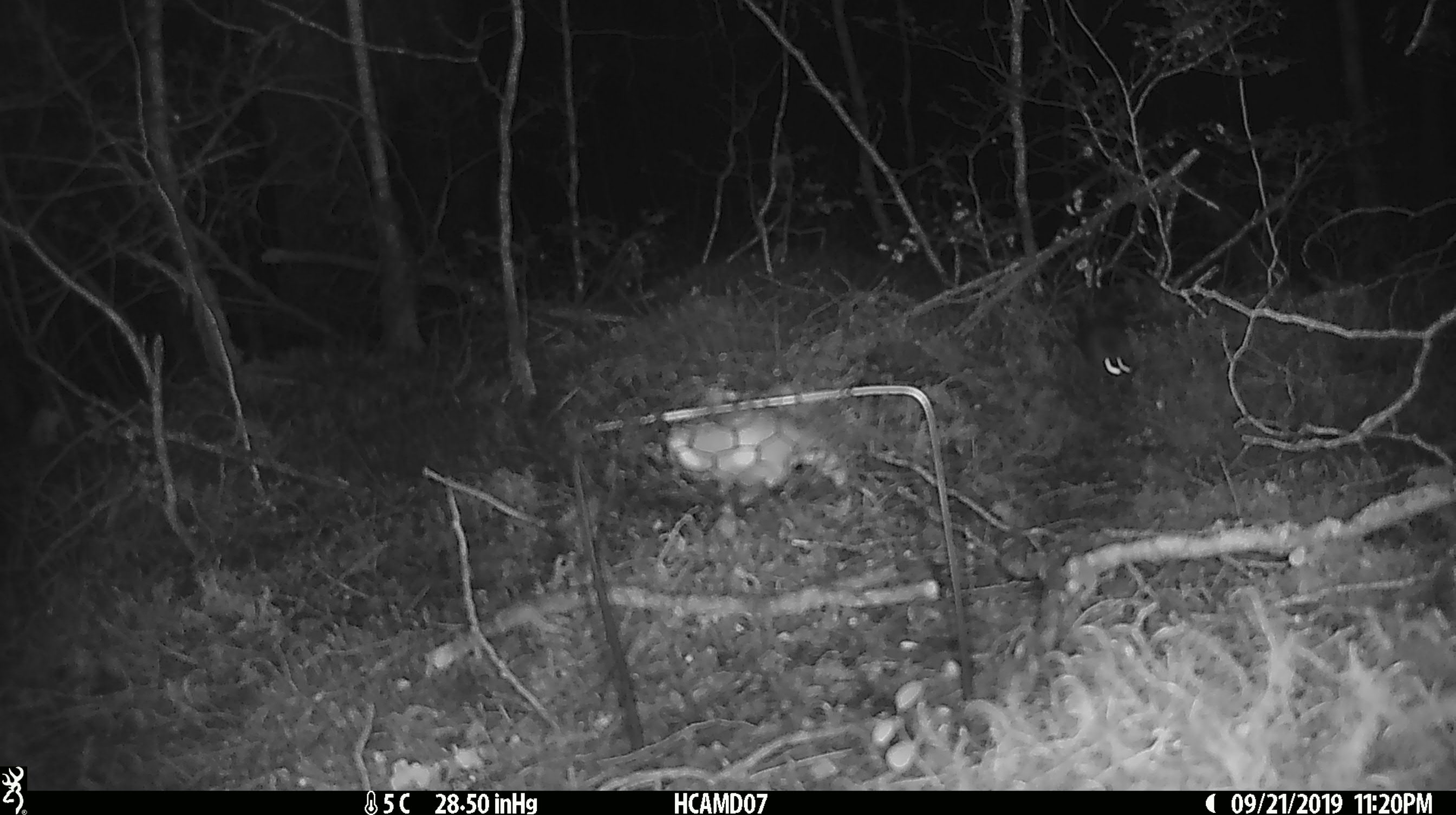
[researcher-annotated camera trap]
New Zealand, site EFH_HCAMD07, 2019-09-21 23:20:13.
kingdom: Animalia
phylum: Chordata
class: Mammalia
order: Rodentia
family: Muridae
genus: Mus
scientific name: Mus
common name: mouse